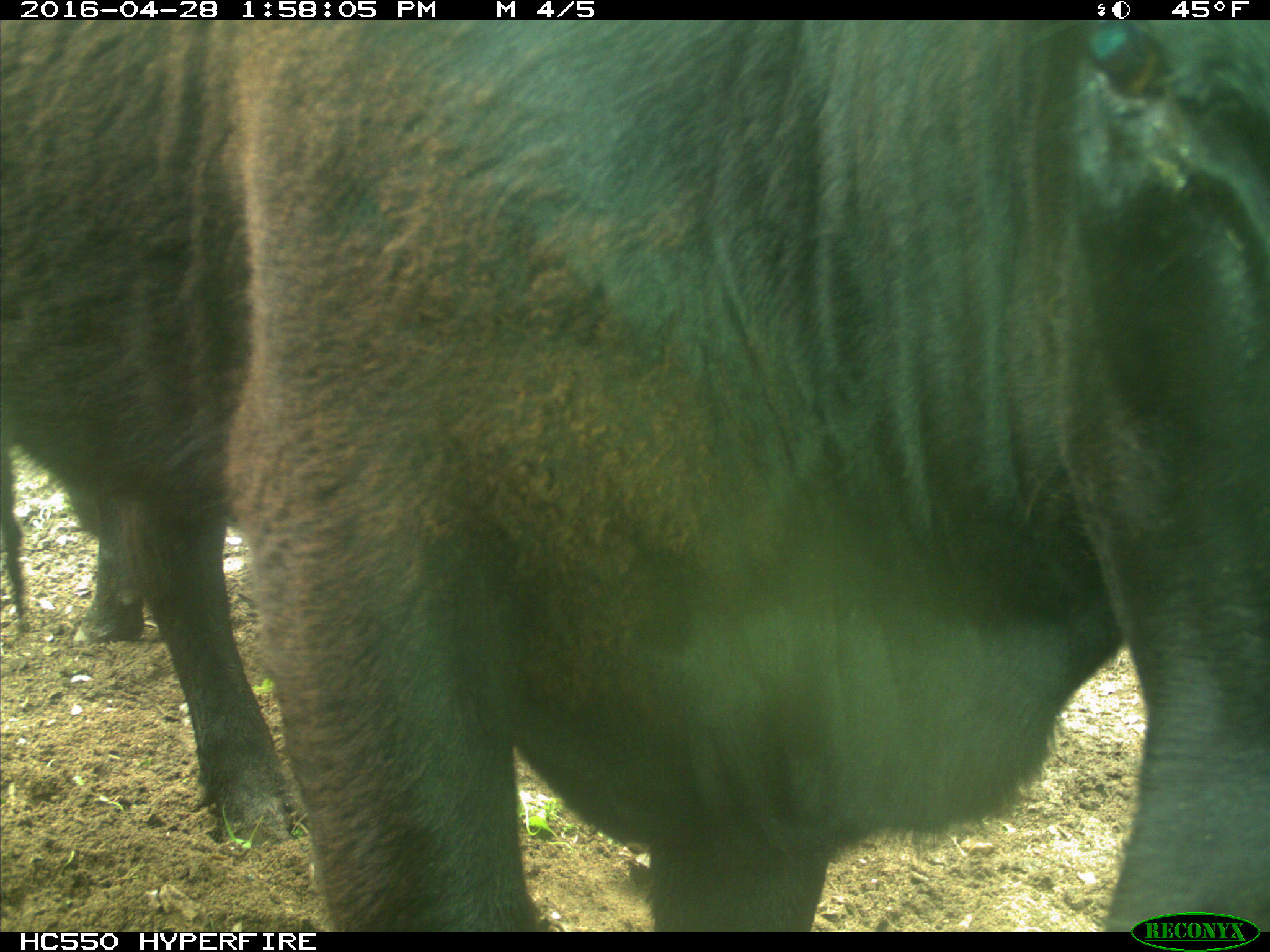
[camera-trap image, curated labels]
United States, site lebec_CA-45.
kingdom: Animalia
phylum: Chordata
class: Mammalia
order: Artiodactyla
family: Bovidae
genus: Bos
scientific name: Bos taurus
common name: domestic cow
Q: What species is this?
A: Bos taurus (domestic cow).